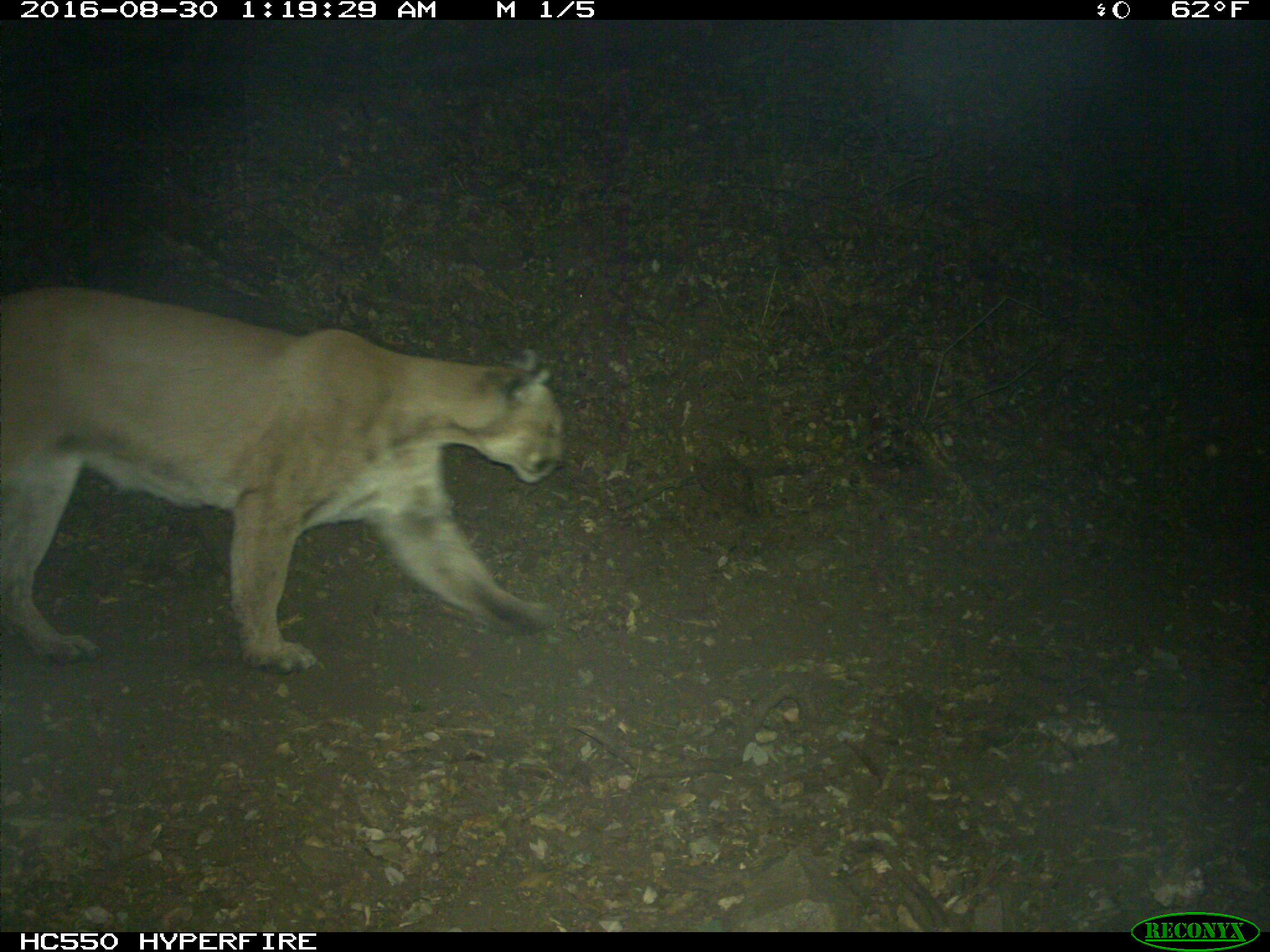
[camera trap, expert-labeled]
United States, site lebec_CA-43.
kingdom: Animalia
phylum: Chordata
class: Mammalia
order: Carnivora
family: Felidae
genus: Puma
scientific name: Puma concolor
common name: mountain lion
Puma concolor (mountain lion).